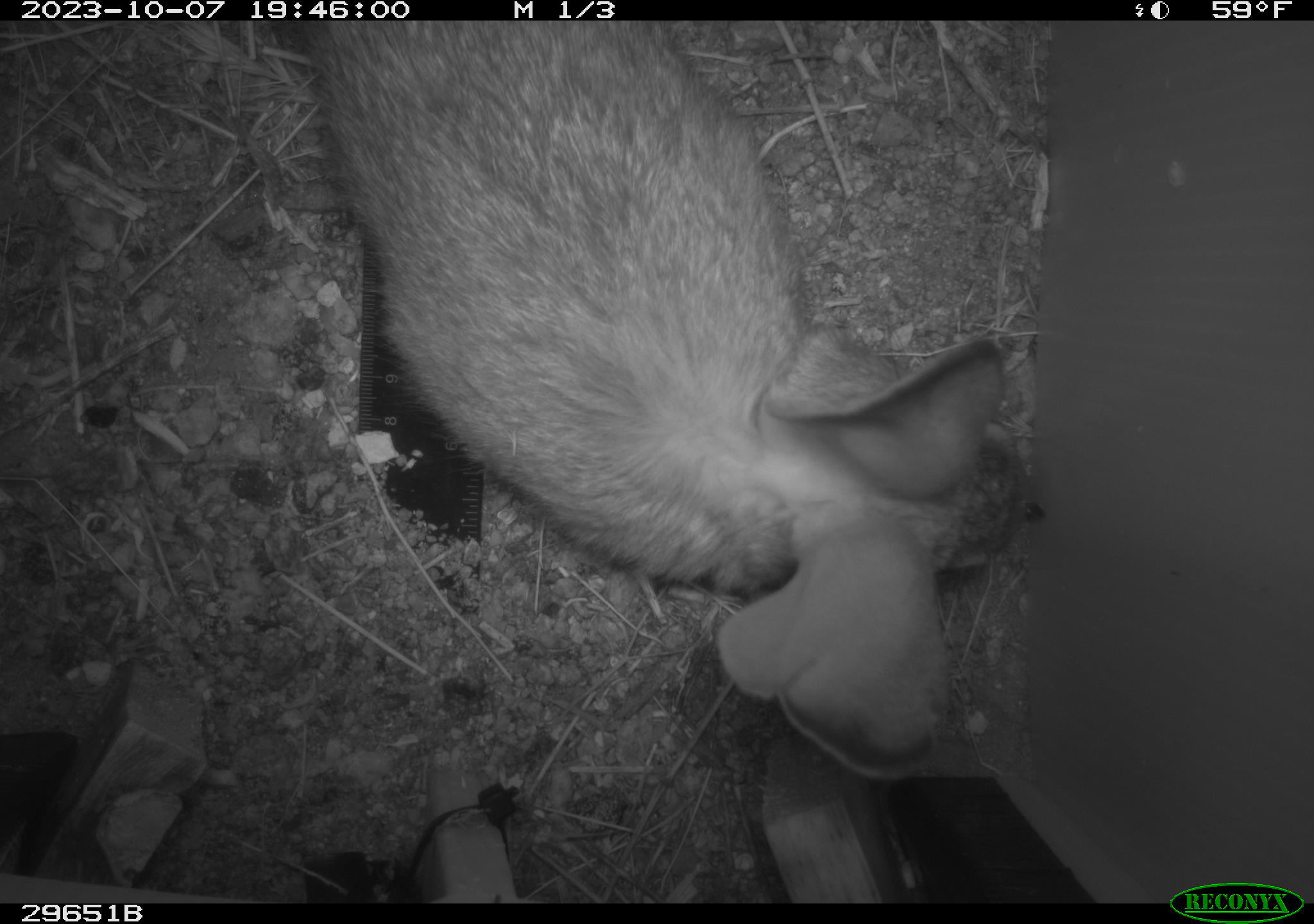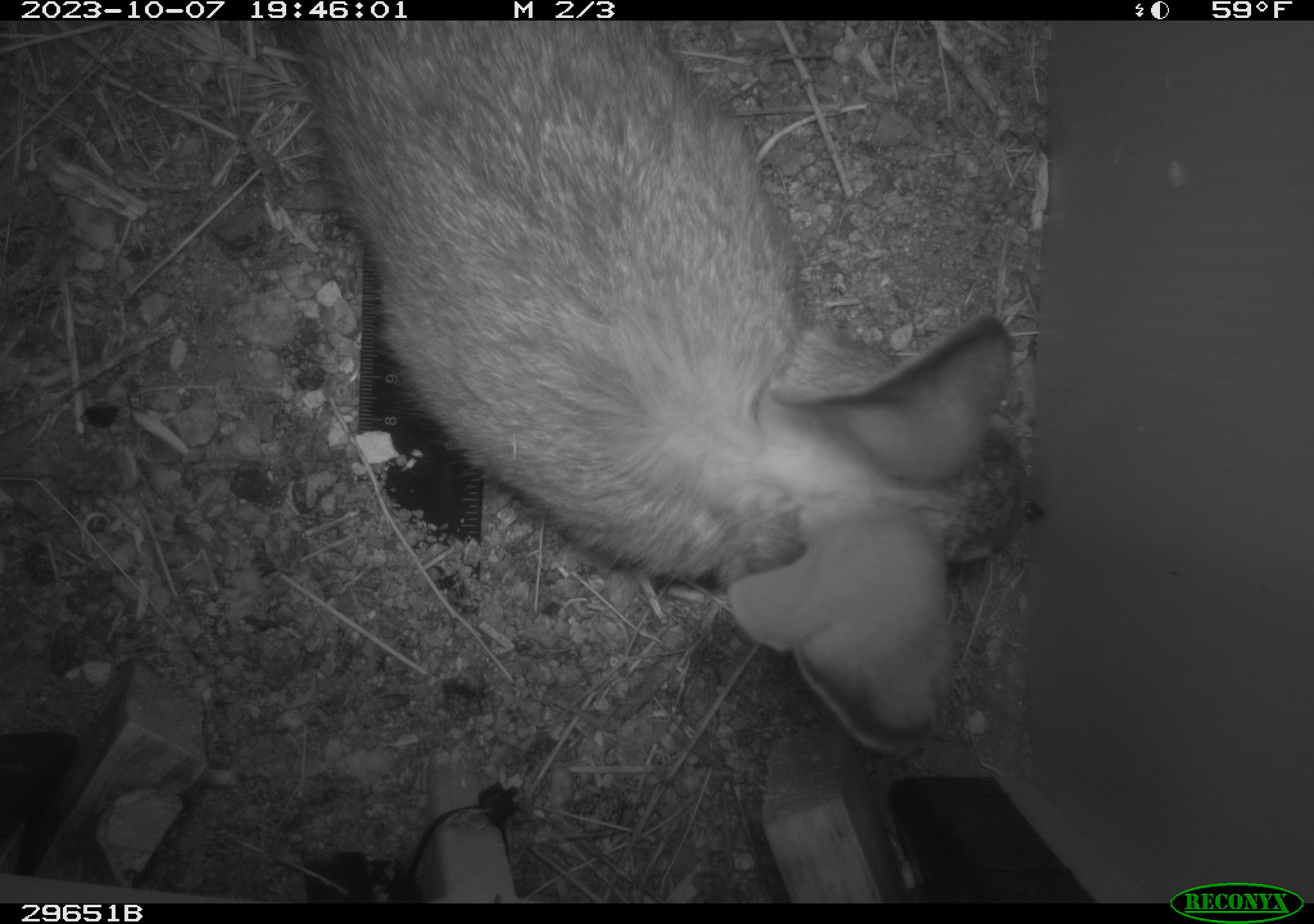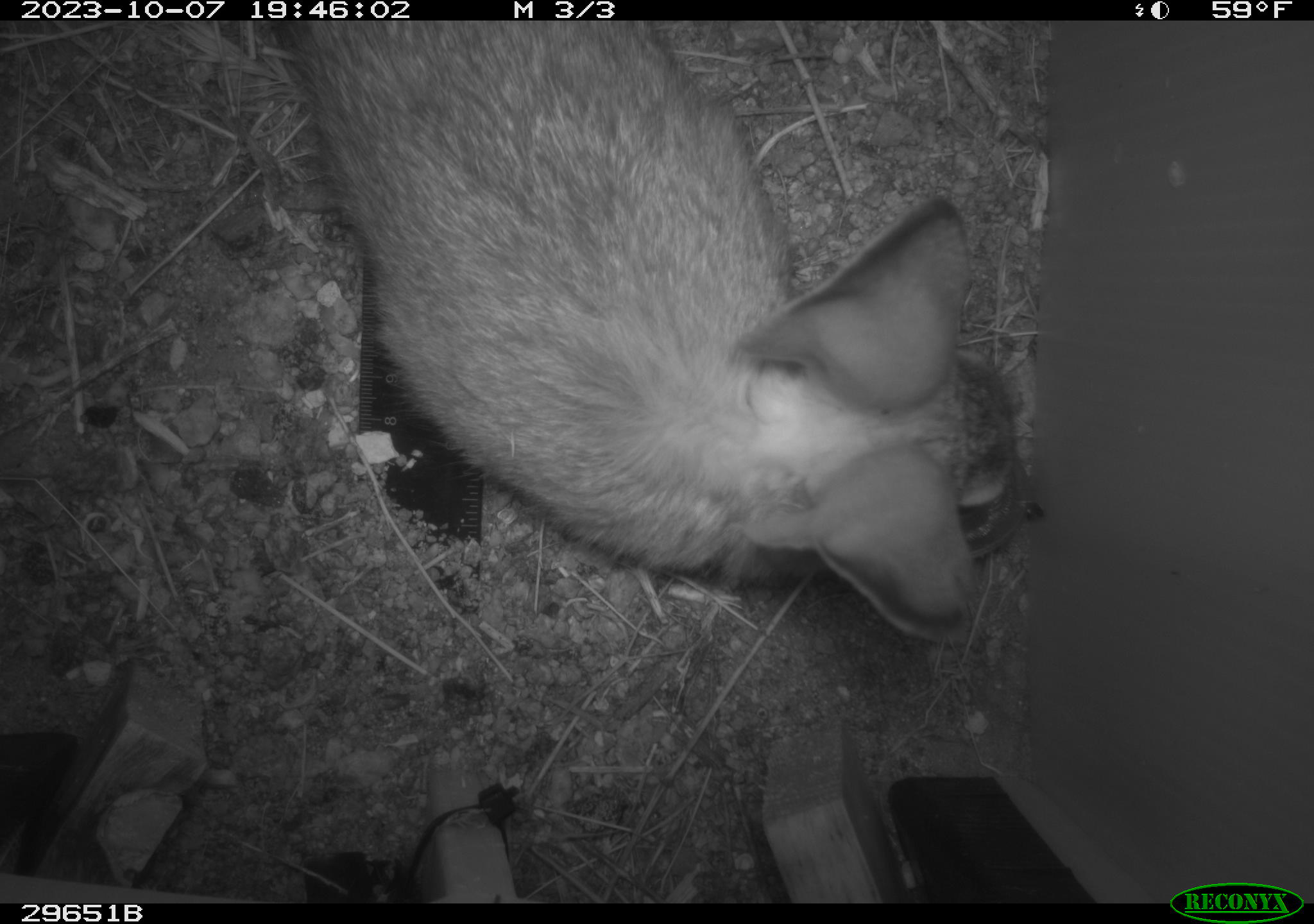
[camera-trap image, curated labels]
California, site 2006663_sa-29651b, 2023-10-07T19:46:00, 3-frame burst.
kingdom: Animalia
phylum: Chordata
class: Mammalia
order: Lagomorpha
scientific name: Lagomorpha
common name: hares, rabbits, and pikas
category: lagomorpha order